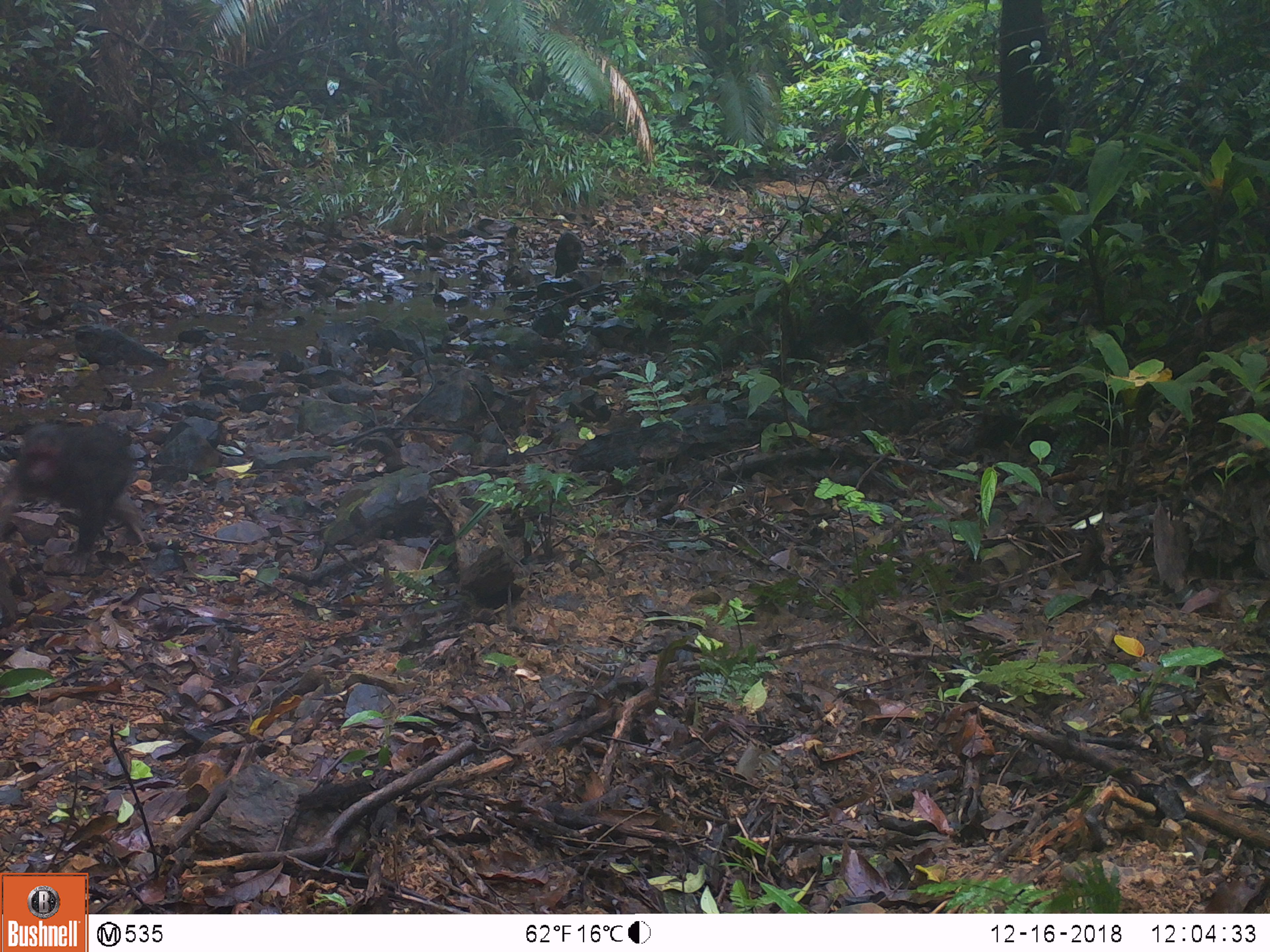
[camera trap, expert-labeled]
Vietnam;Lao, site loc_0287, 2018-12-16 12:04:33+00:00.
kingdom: Animalia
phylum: Chordata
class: Mammalia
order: Primates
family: Cercopithecidae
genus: Macaca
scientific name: Macaca arctoides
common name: stump-tailed macaque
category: stump tailed macaque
Stump tailed macaque (stump-tailed macaque) (Macaca arctoides). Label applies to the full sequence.